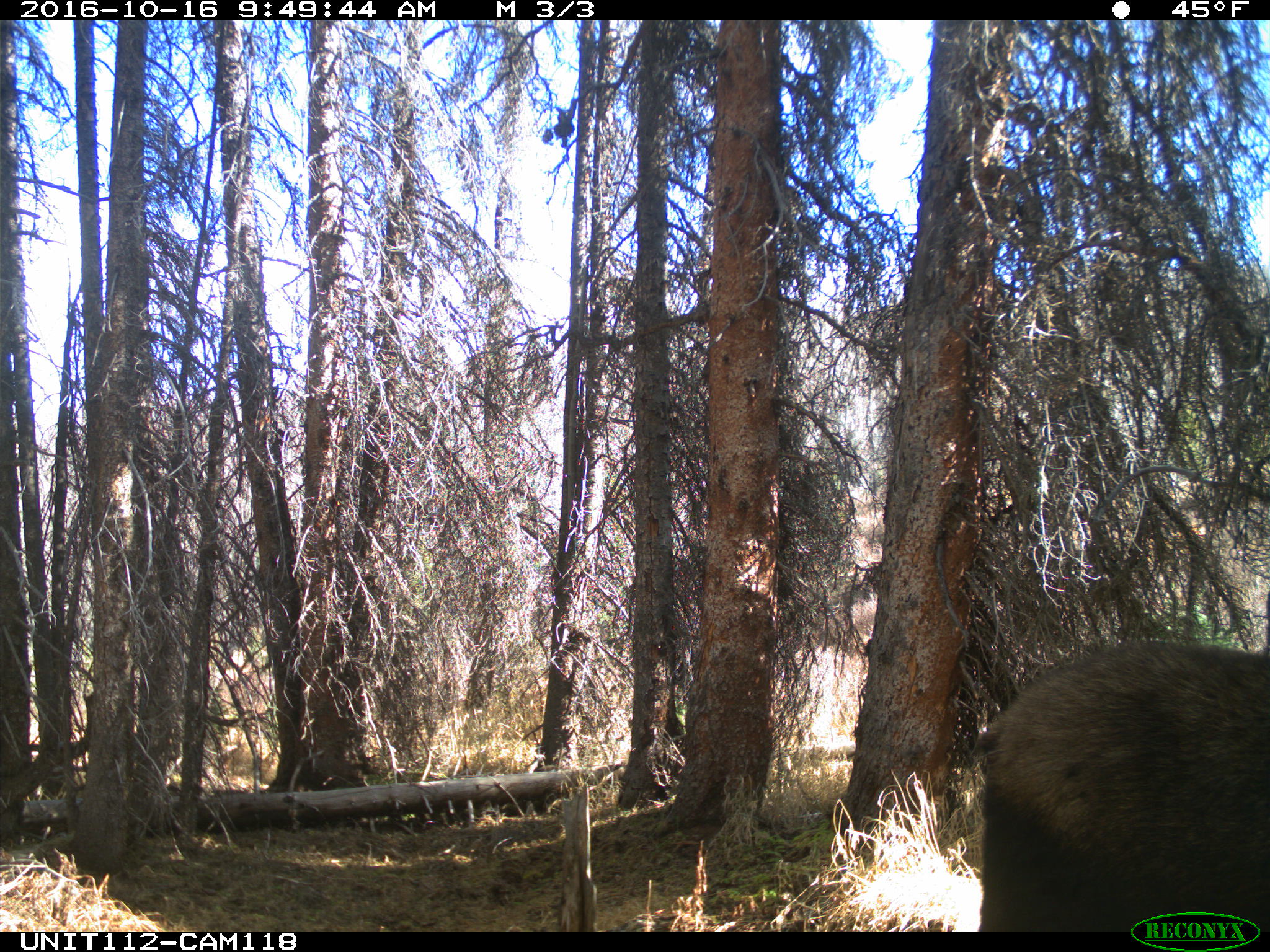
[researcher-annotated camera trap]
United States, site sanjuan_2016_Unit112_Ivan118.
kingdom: Animalia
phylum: Chordata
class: Mammalia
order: Artiodactyla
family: Cervidae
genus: Alces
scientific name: Alces alces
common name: moose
Alces alces (moose).